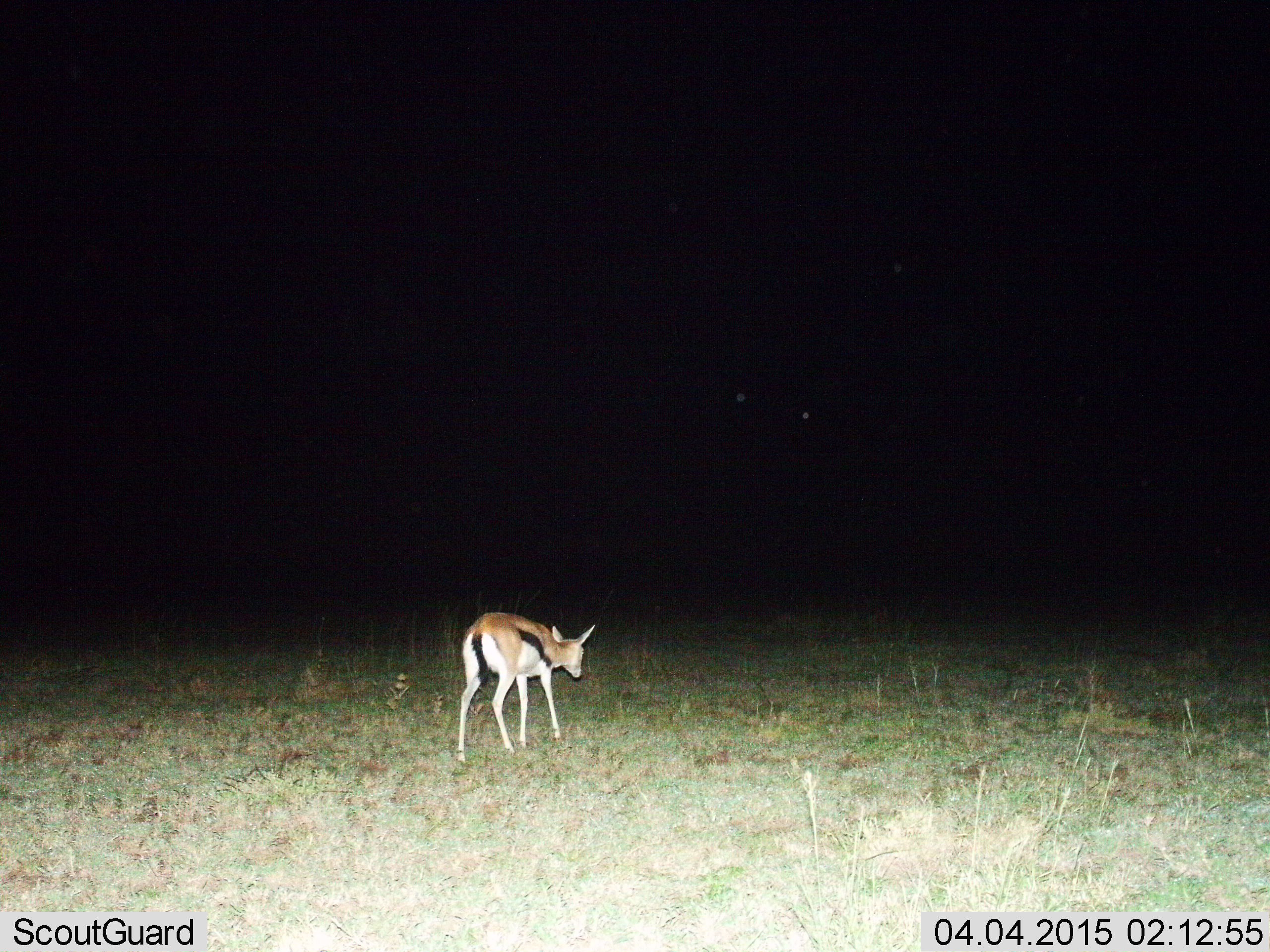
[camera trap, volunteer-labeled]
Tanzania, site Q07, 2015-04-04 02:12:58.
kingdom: Animalia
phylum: Chordata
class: Mammalia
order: Artiodactyla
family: Bovidae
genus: Eudorcas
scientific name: Eudorcas thomsonii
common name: thomson's gazelle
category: gazellethomsons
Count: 1.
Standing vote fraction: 40%.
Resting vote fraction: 0%.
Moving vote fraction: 60%.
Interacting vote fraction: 0%.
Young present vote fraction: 0%.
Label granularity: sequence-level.